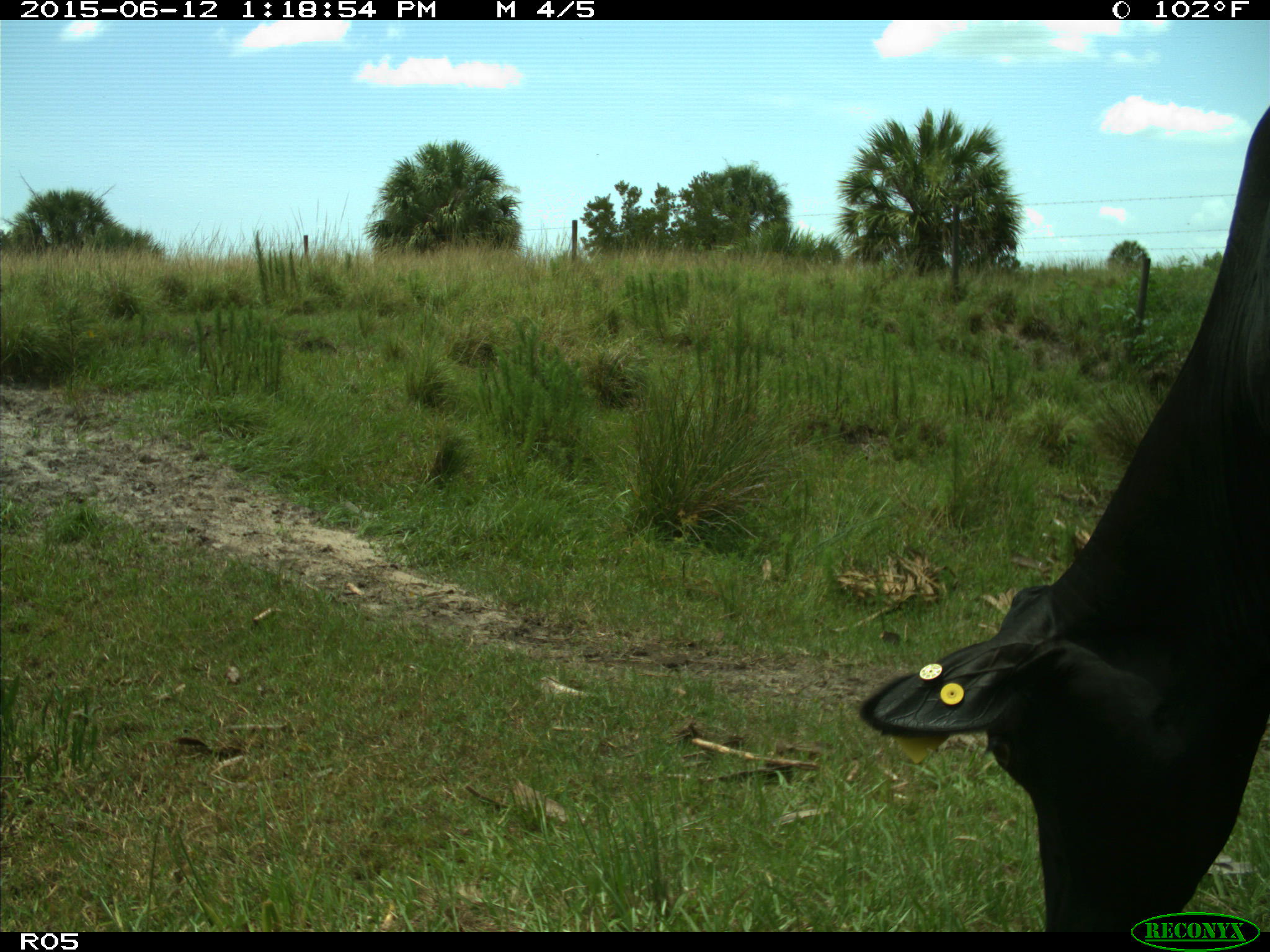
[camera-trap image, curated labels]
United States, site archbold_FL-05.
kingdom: Animalia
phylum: Chordata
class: Mammalia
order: Artiodactyla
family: Bovidae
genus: Bos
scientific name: Bos taurus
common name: domestic cow